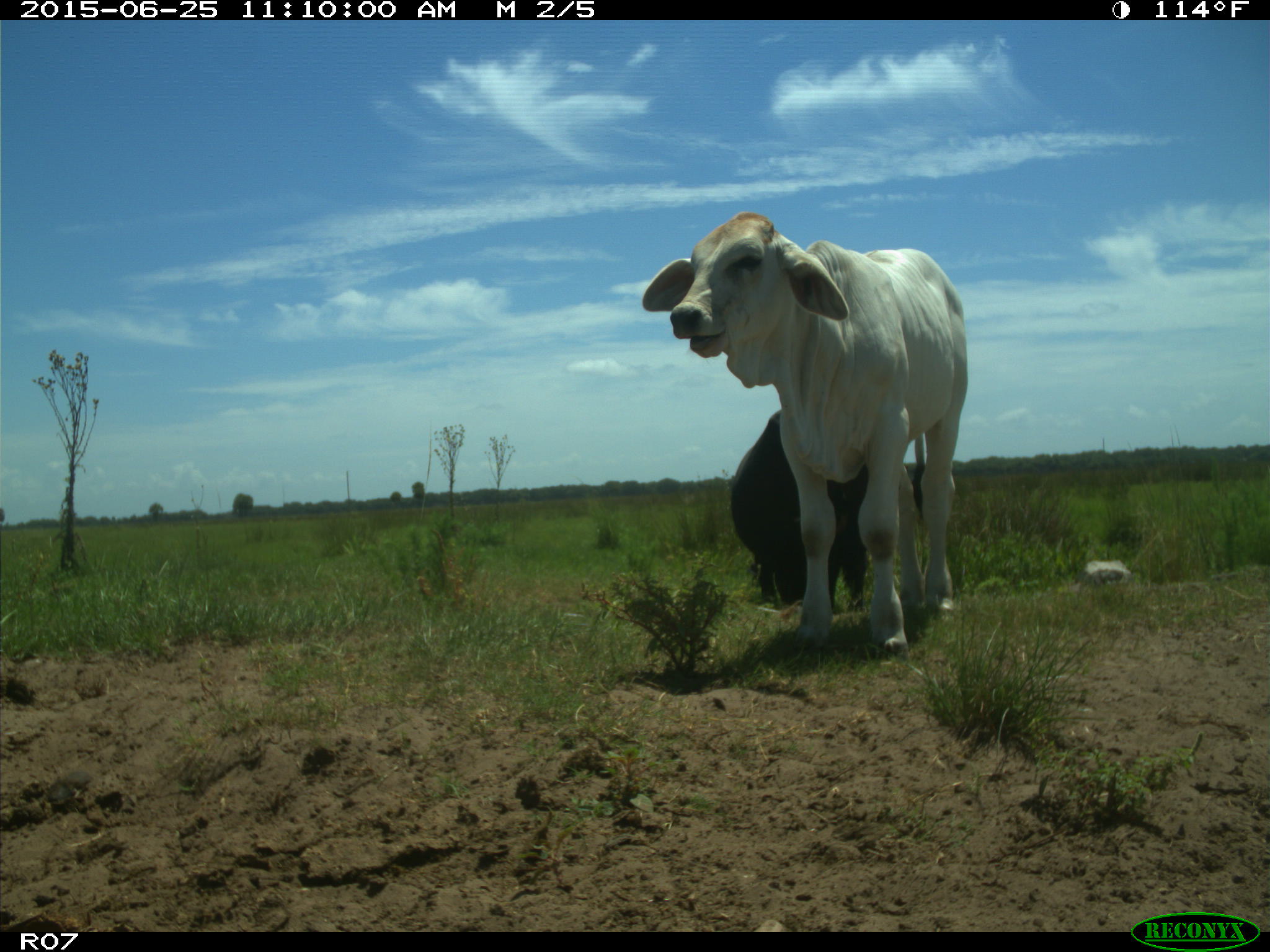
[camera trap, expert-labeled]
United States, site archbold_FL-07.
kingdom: Animalia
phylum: Chordata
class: Mammalia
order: Artiodactyla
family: Bovidae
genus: Bos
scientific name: Bos taurus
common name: domestic cow